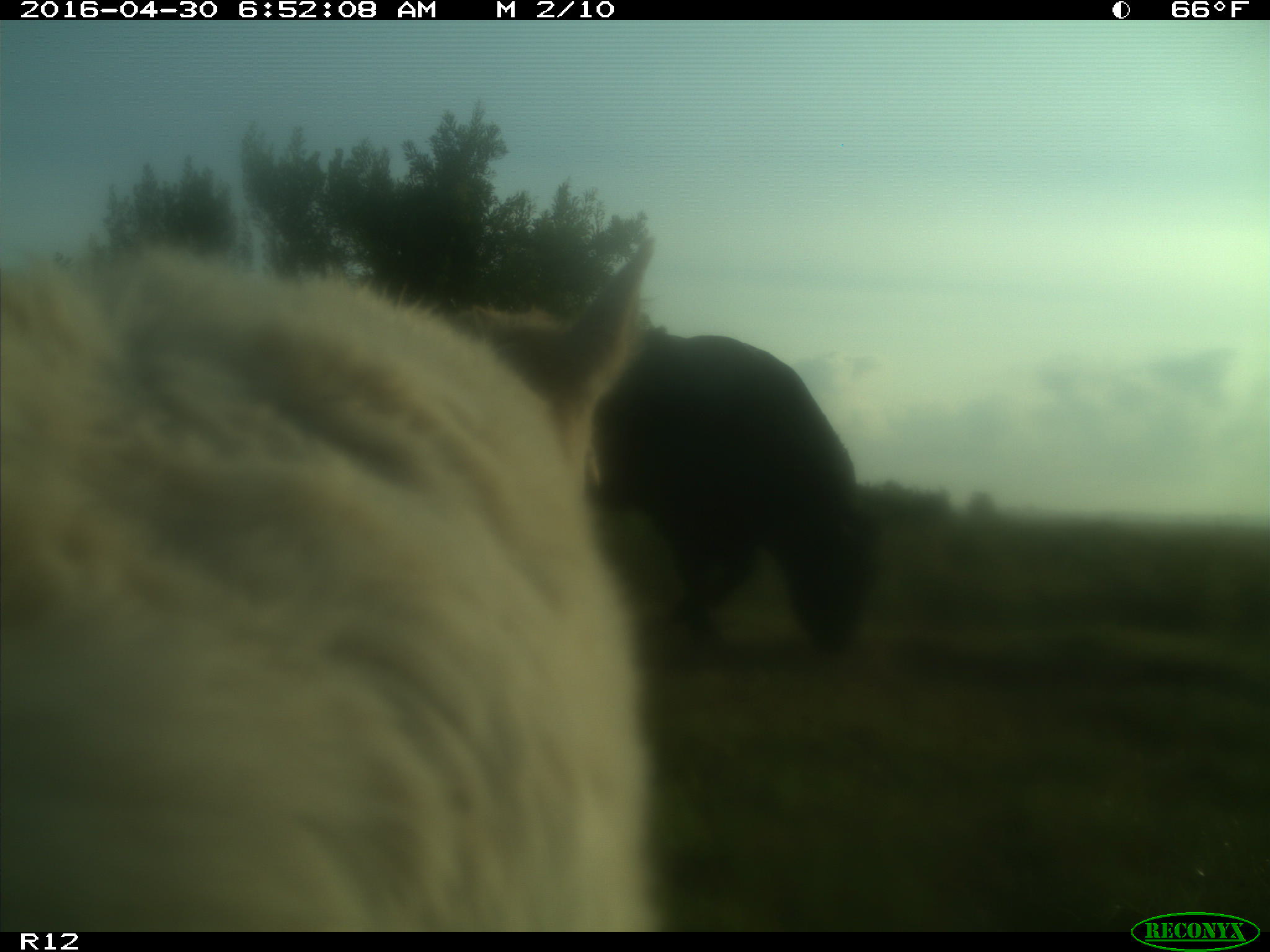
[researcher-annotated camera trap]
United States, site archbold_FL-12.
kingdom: Animalia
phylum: Chordata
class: Mammalia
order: Artiodactyla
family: Bovidae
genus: Bos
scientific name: Bos taurus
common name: domestic cow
Bos taurus (domestic cow).